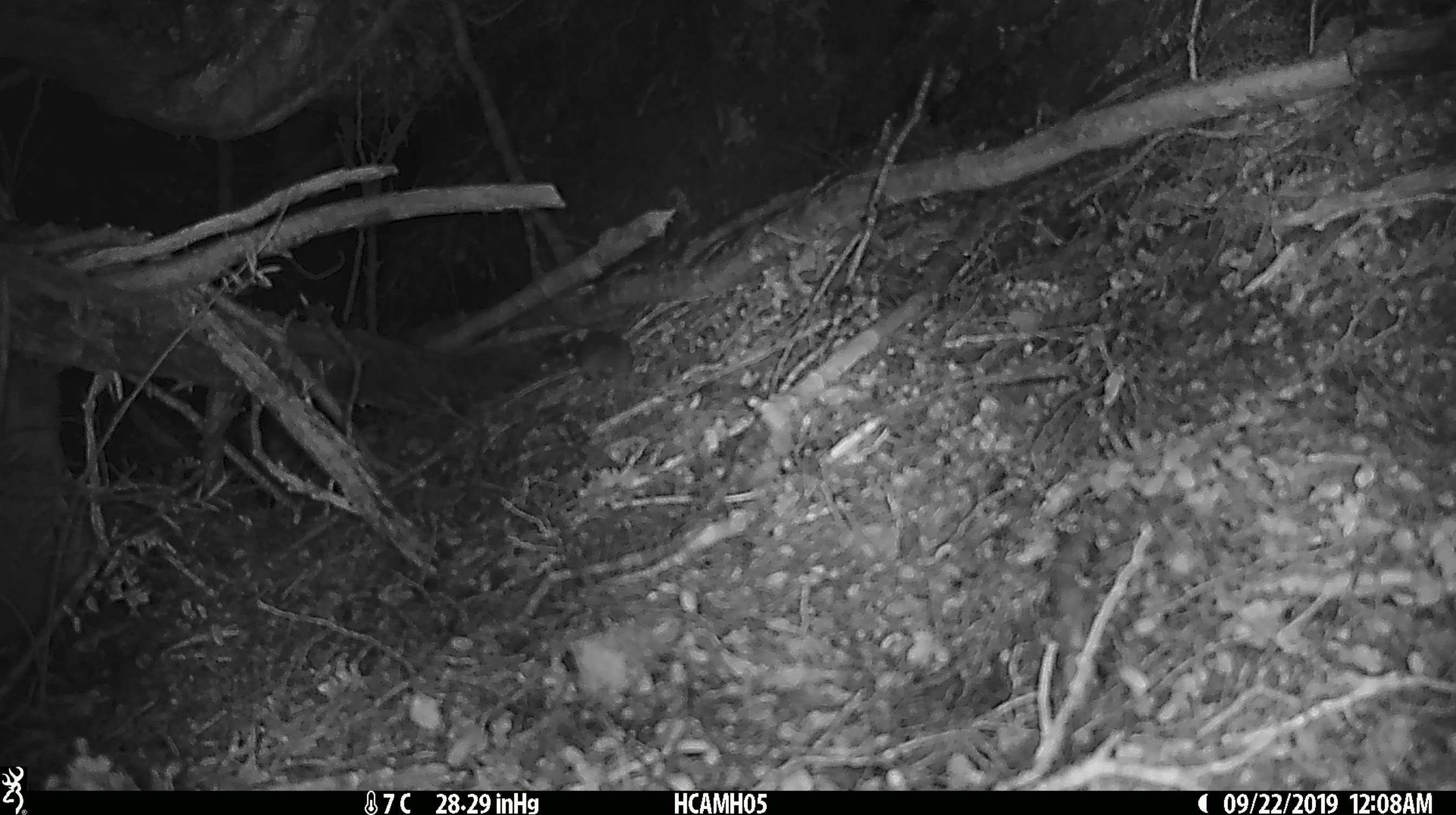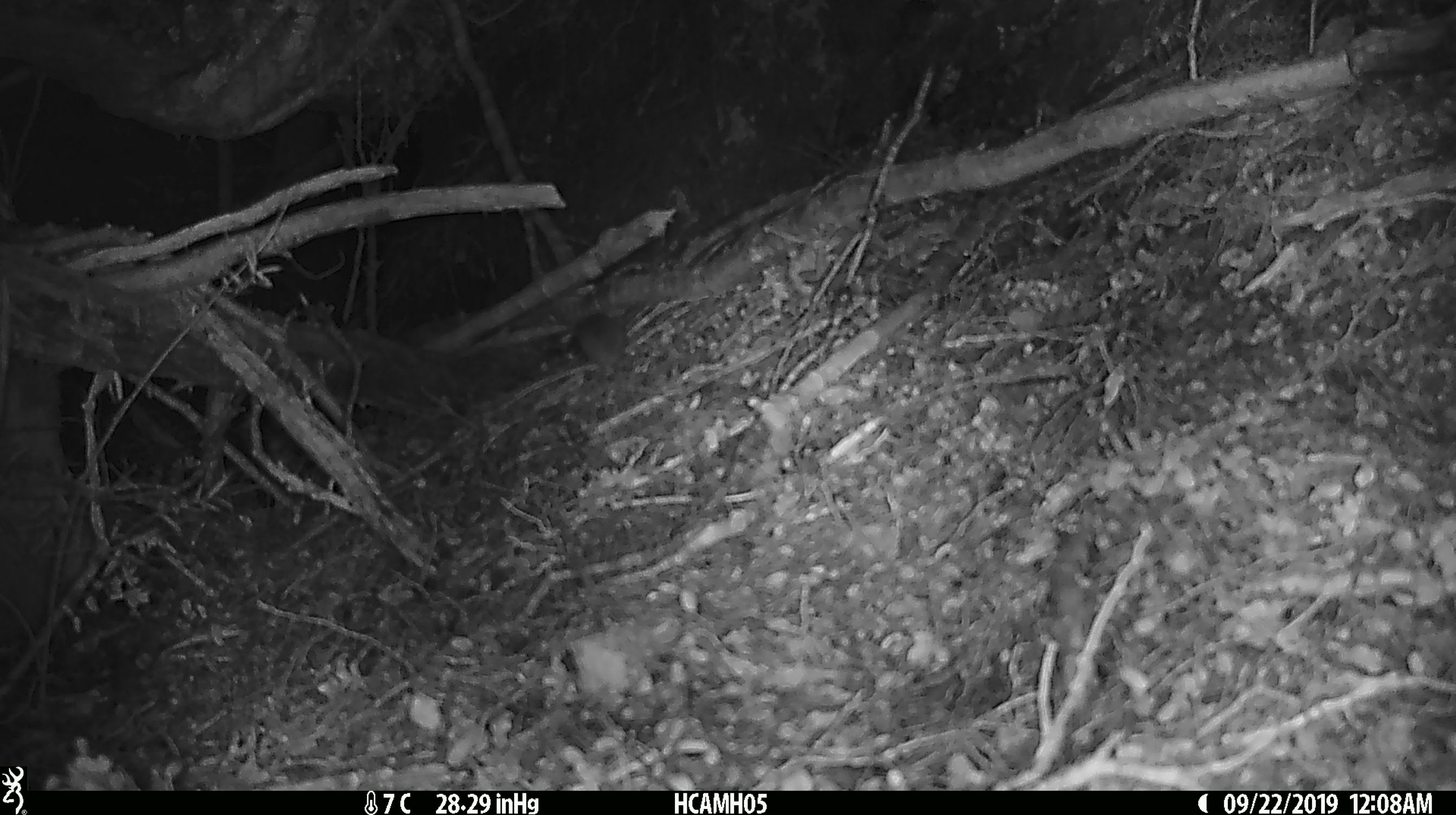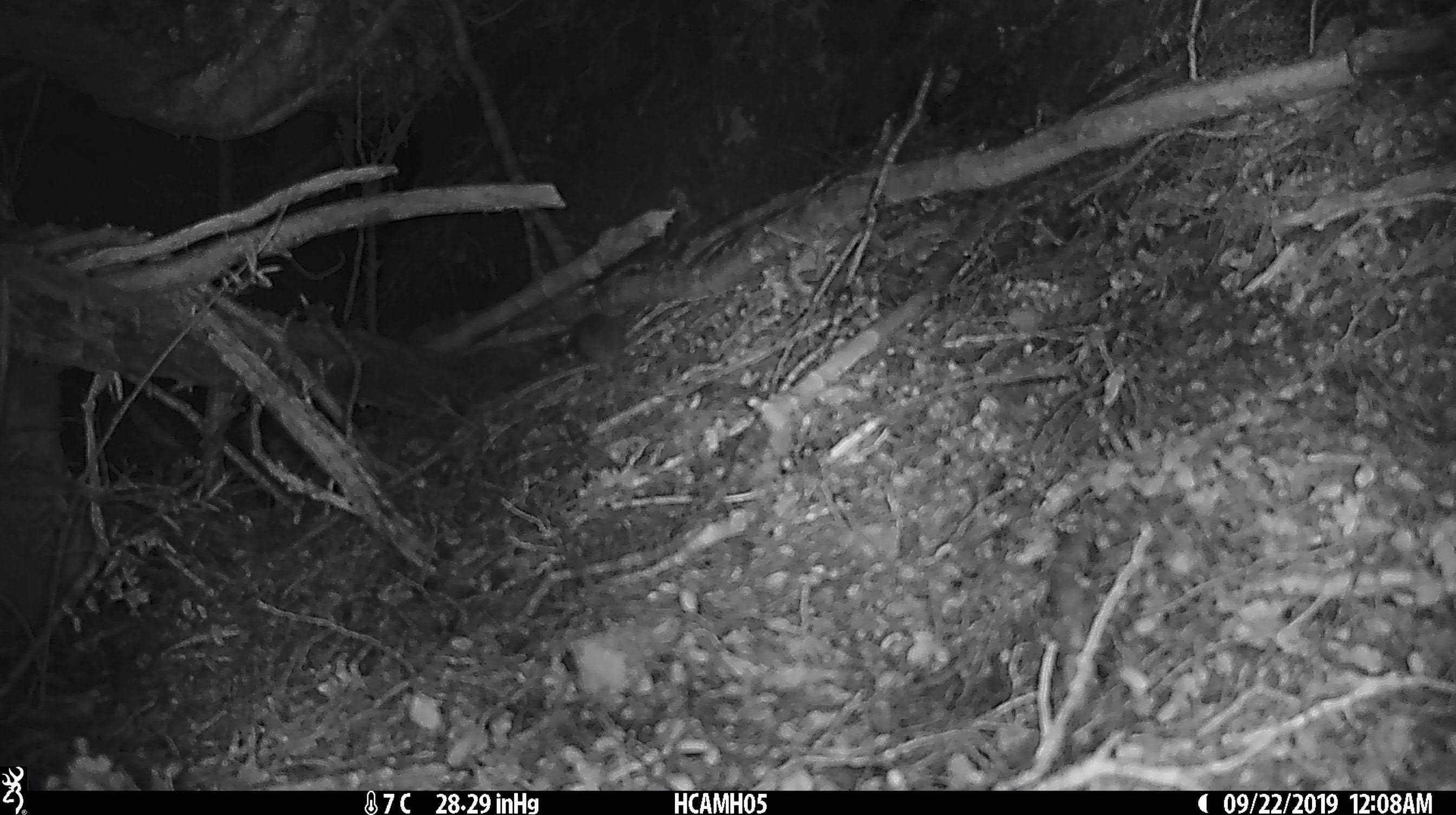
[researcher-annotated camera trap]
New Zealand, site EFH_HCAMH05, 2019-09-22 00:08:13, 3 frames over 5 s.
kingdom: Animalia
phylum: Chordata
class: Mammalia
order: Rodentia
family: Muridae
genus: Mus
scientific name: Mus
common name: mouse